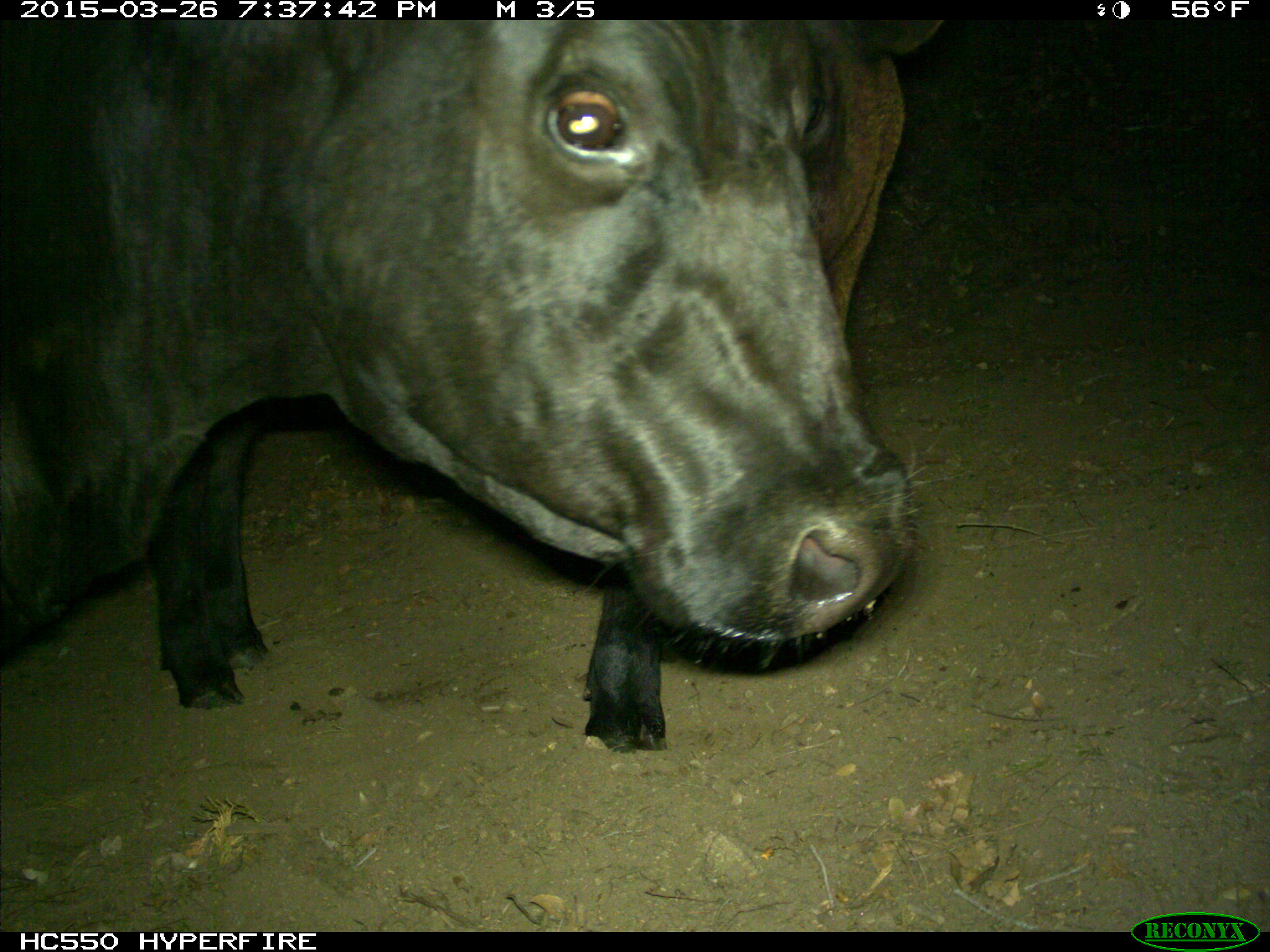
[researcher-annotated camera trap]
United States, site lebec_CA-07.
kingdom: Animalia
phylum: Chordata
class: Mammalia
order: Artiodactyla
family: Bovidae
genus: Bos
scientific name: Bos taurus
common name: domestic cow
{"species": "Bos taurus (domestic cow)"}